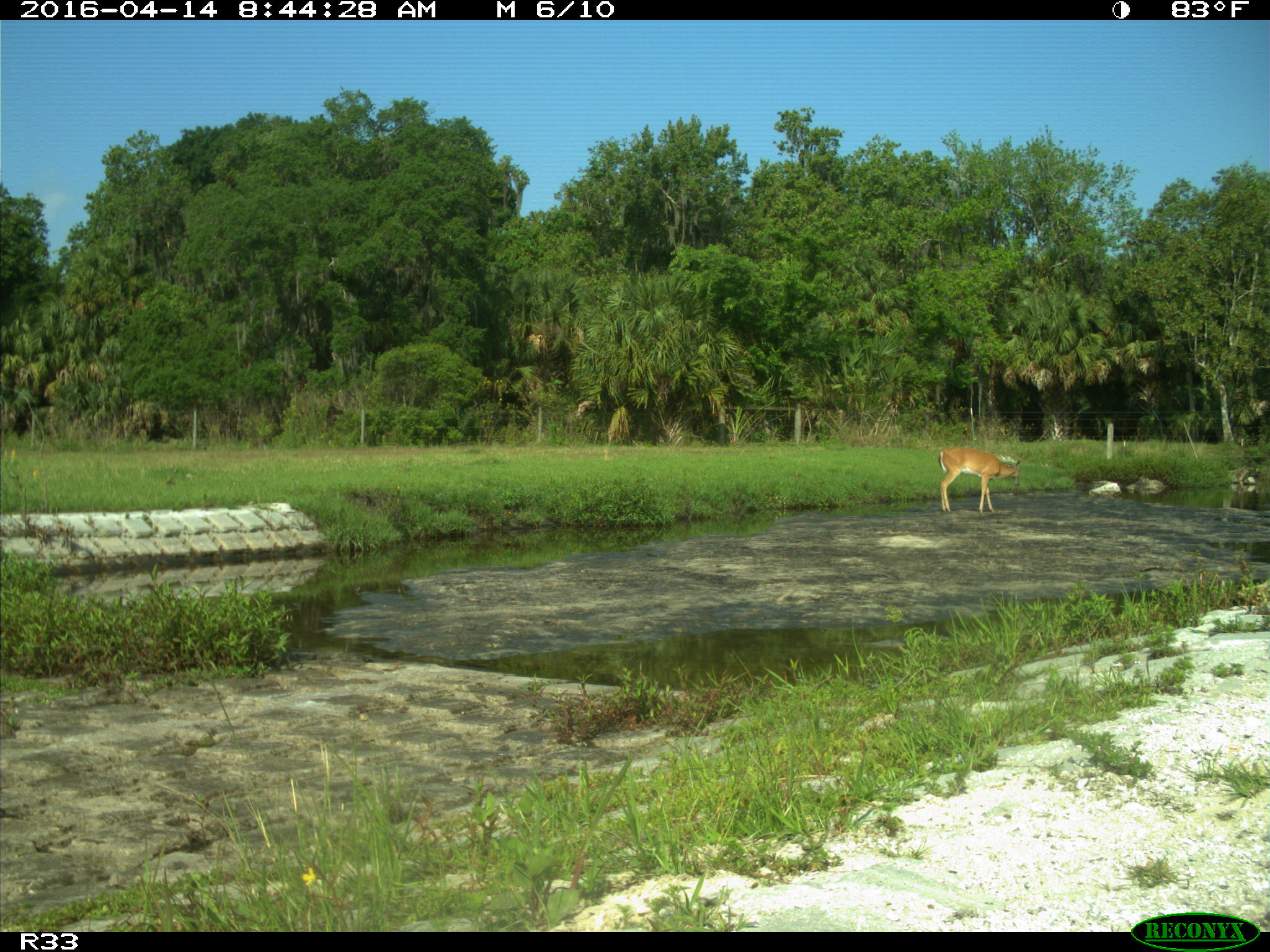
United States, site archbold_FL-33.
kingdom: Animalia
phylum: Chordata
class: Mammalia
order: Artiodactyla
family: Cervidae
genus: Odocoileus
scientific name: Odocoileus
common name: deer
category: unidentified deer